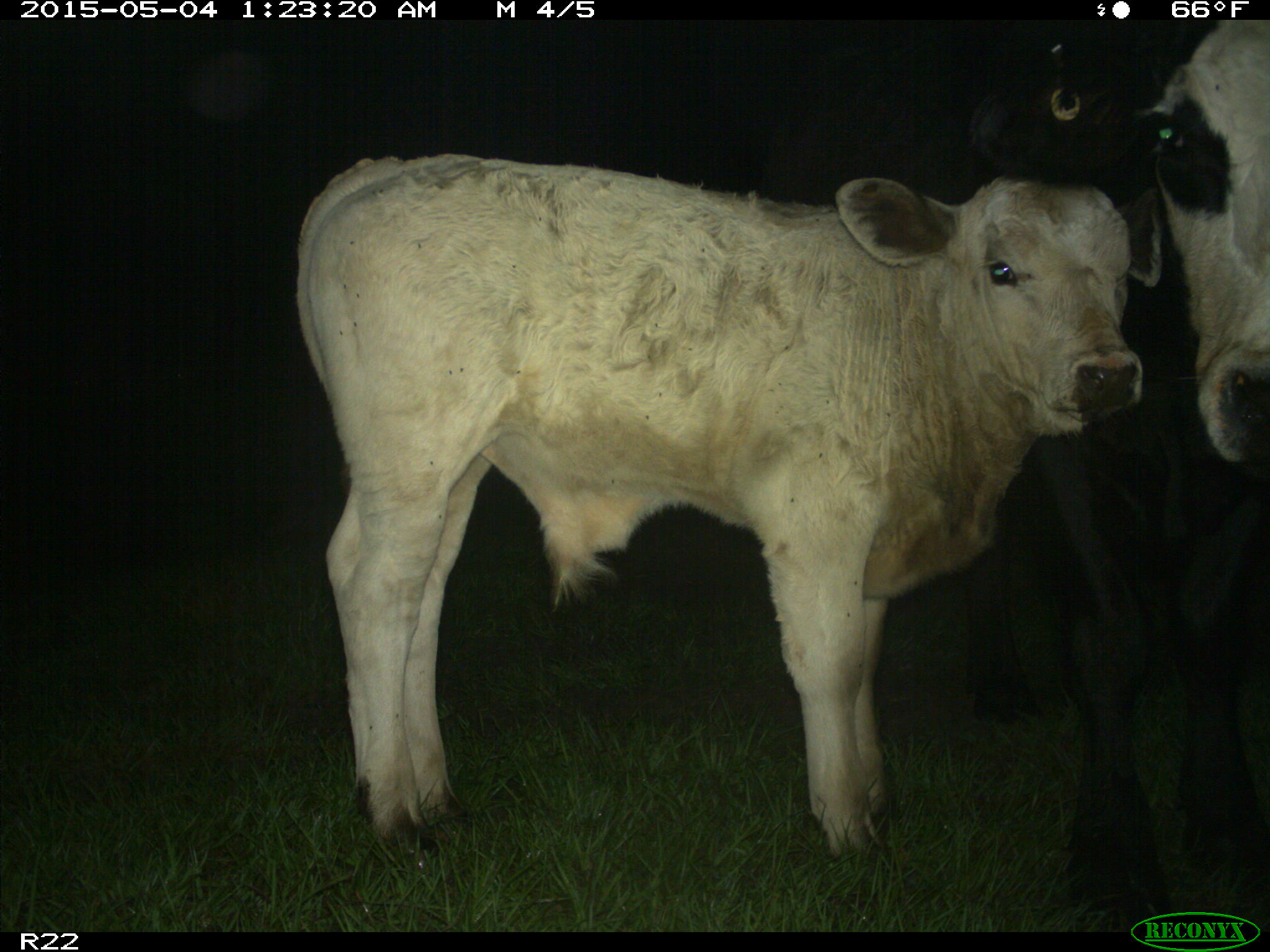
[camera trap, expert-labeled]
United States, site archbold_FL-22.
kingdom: Animalia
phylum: Chordata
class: Mammalia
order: Artiodactyla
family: Bovidae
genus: Bos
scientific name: Bos taurus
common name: domestic cow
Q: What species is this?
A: Bos taurus (domestic cow).